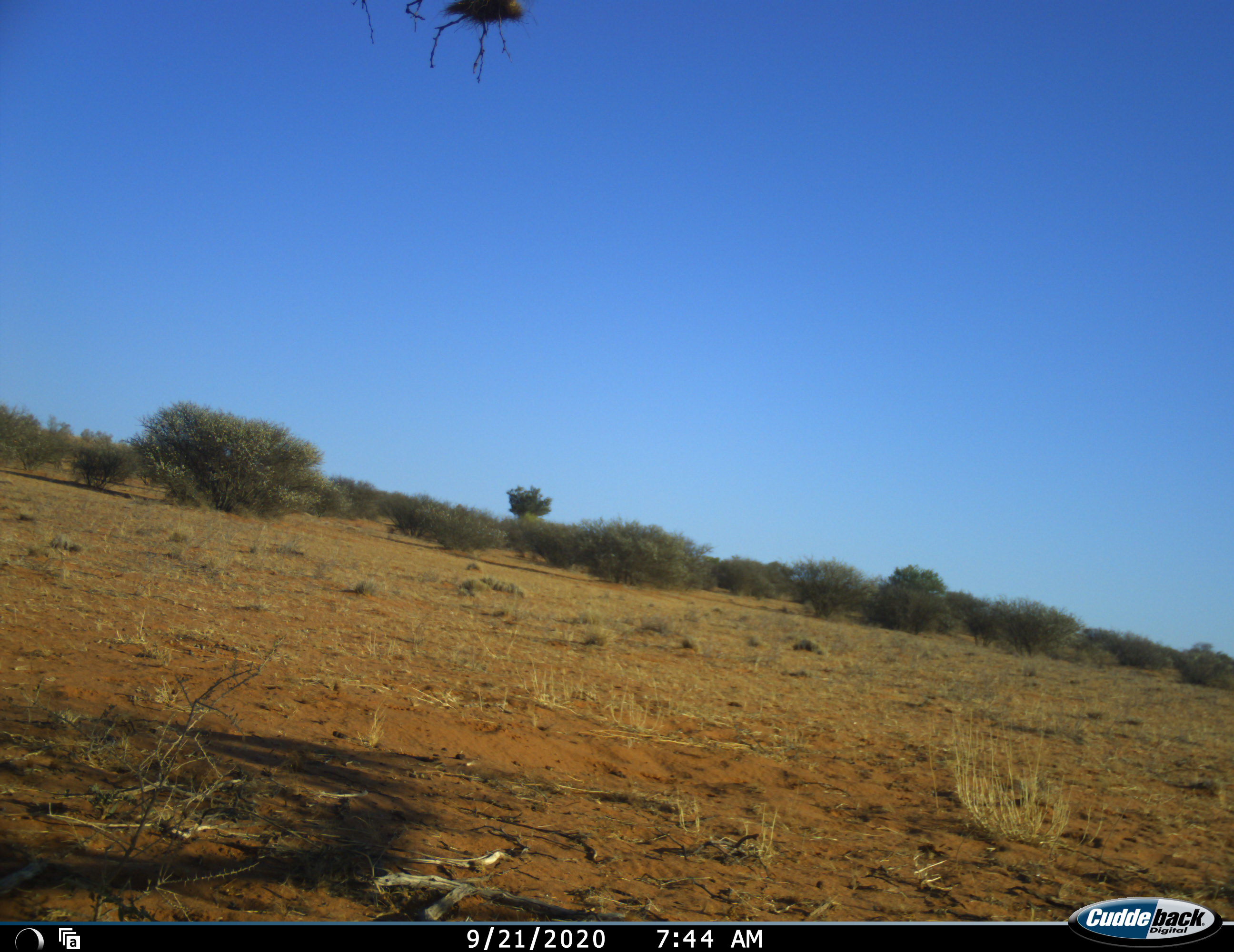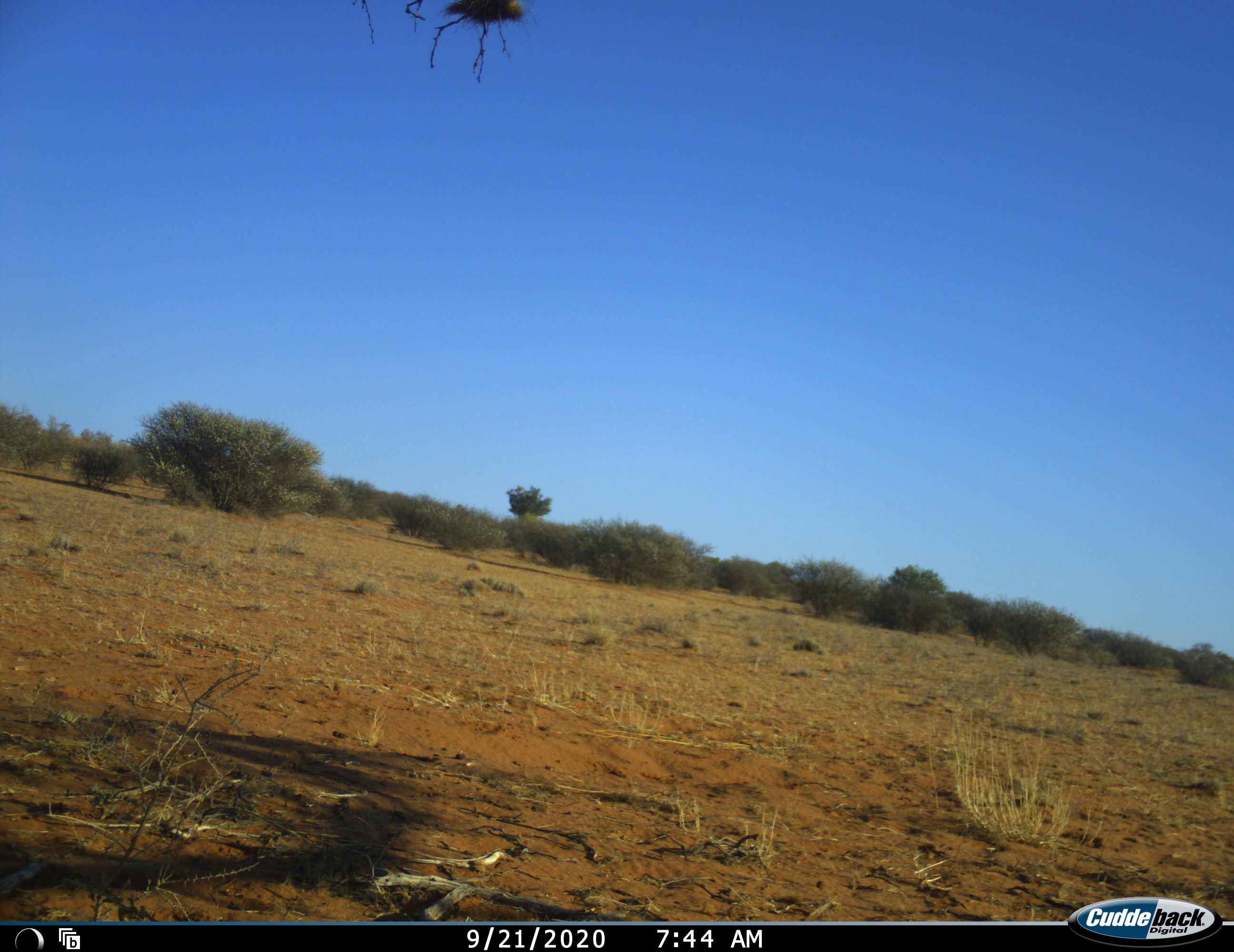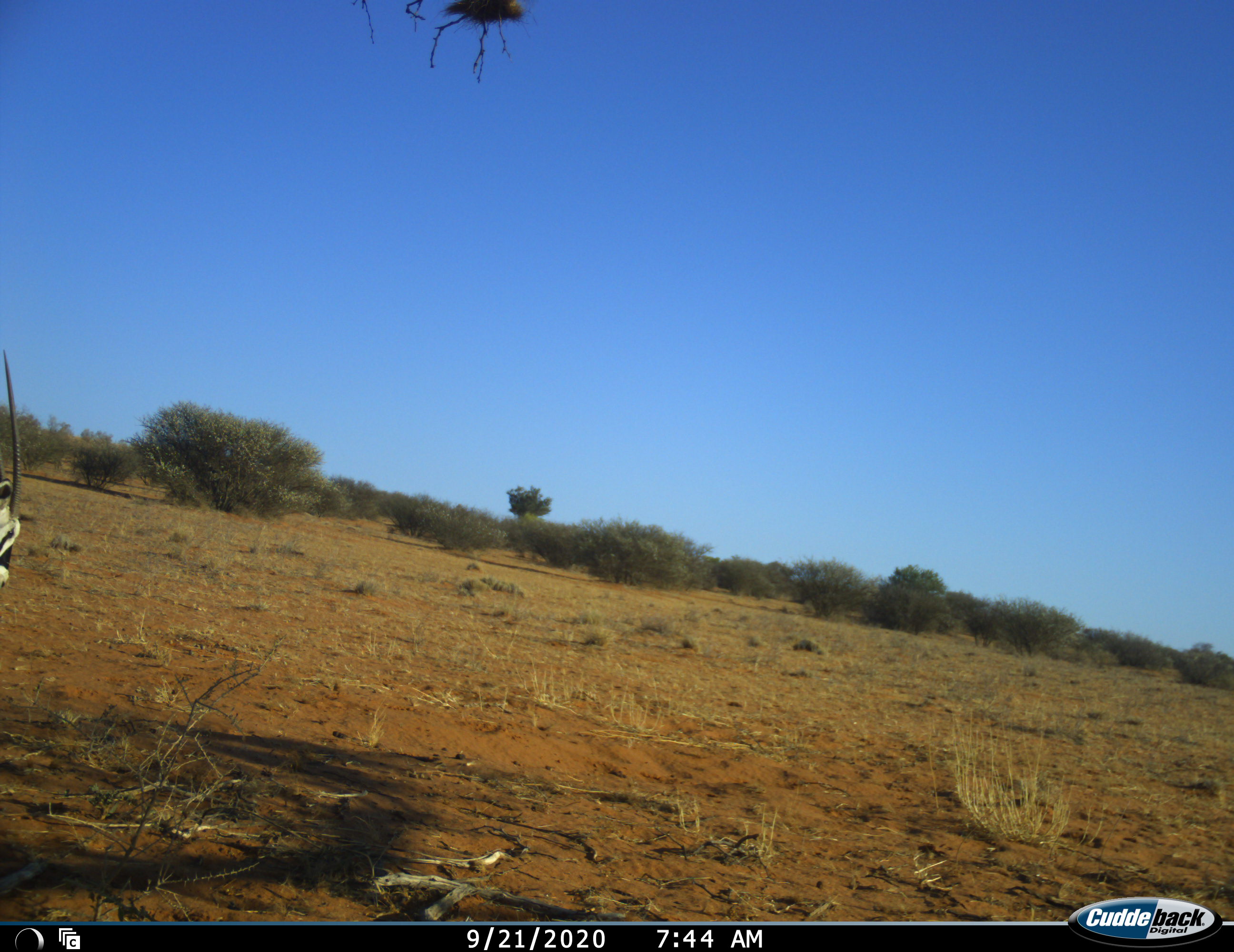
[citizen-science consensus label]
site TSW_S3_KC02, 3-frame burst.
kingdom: Animalia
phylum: Chordata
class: Mammalia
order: Artiodactyla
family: Bovidae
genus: Oryx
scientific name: Oryx gazella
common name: gemsbok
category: oryx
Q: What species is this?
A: Oryx (gemsbok) (Oryx gazella).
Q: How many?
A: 1.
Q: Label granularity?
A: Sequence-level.